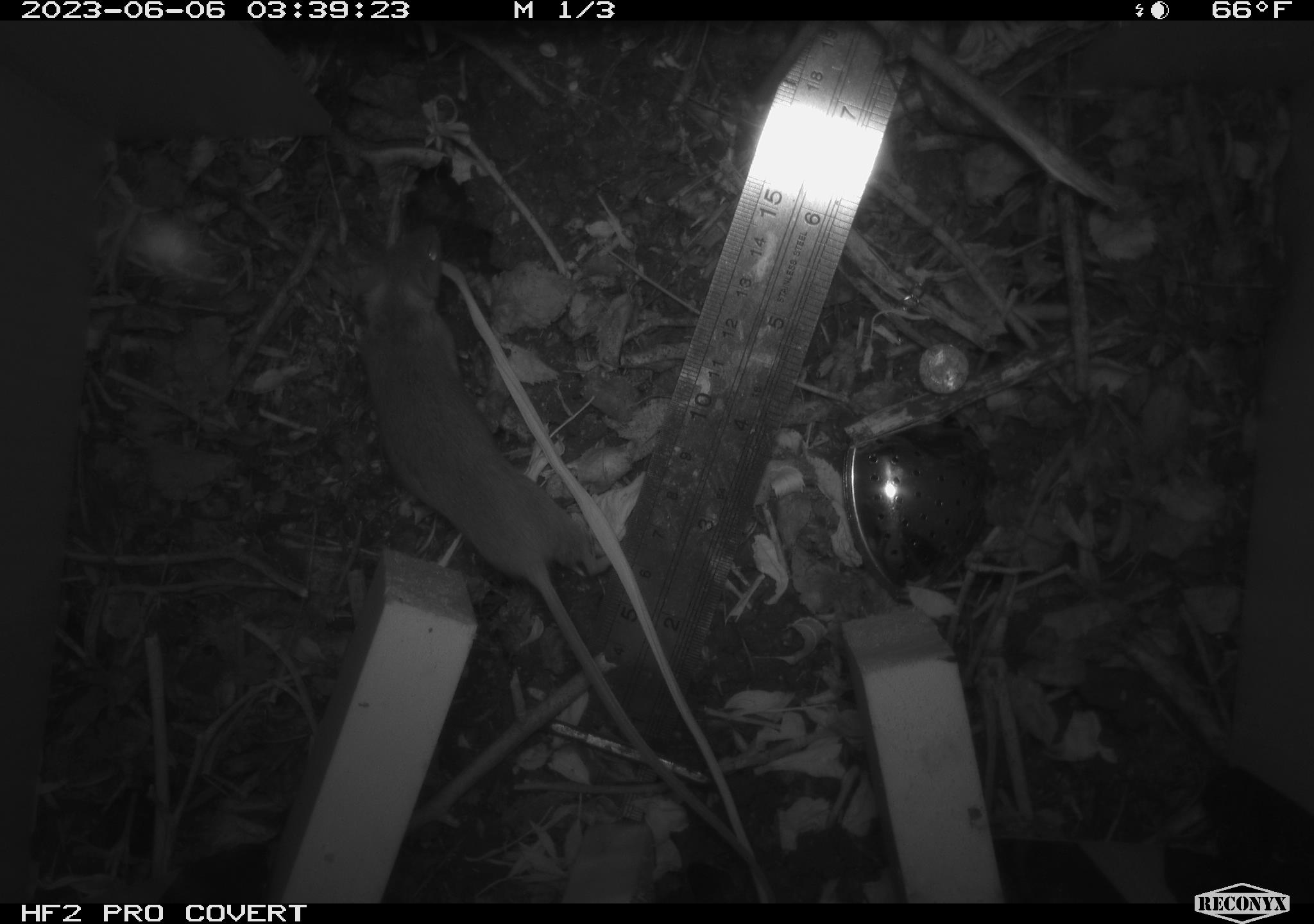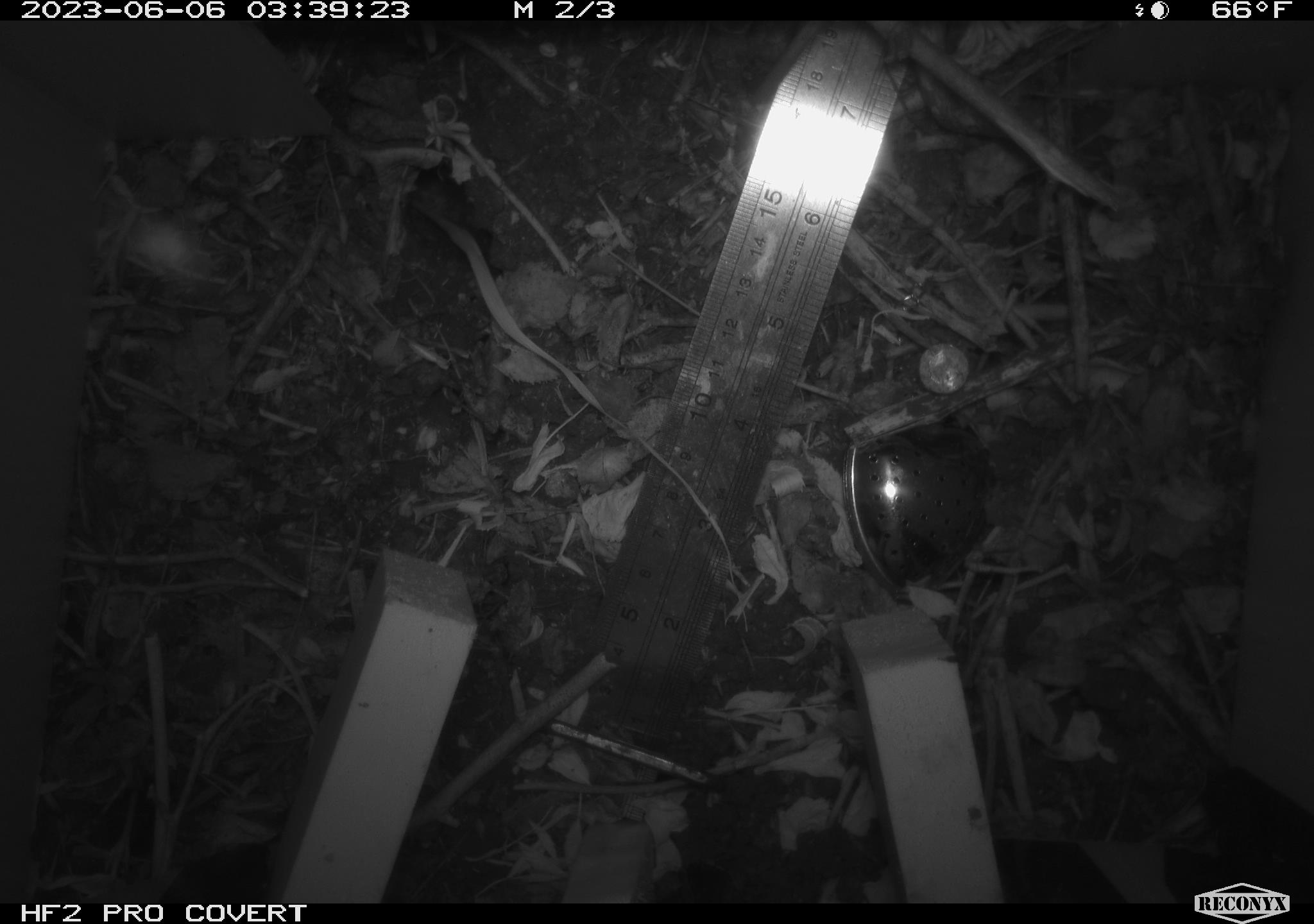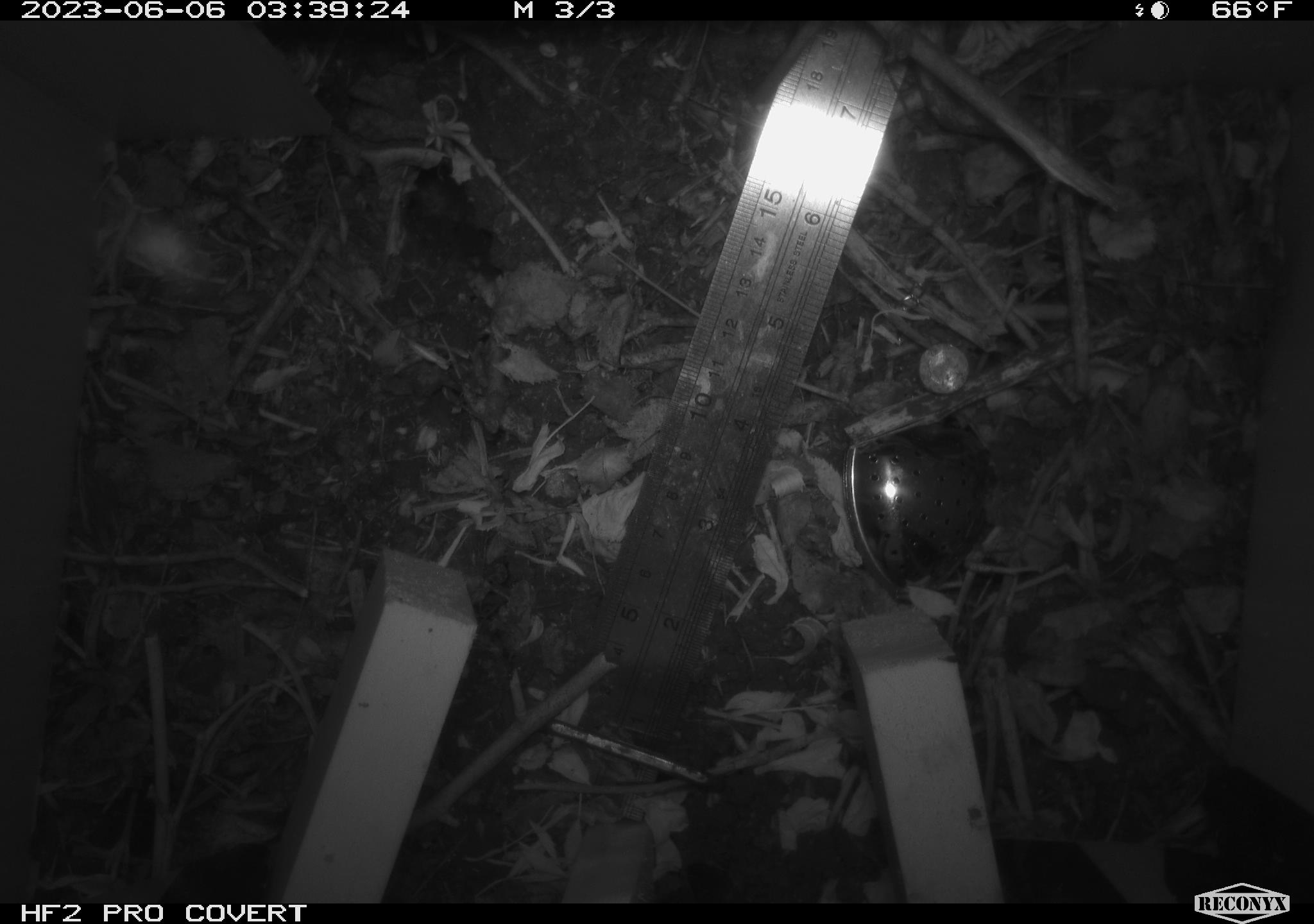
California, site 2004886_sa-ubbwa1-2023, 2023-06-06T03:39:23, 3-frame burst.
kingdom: Animalia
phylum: Chordata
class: Mammalia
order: Rodentia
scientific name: Rodentia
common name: rodent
Rodent (Rodentia).